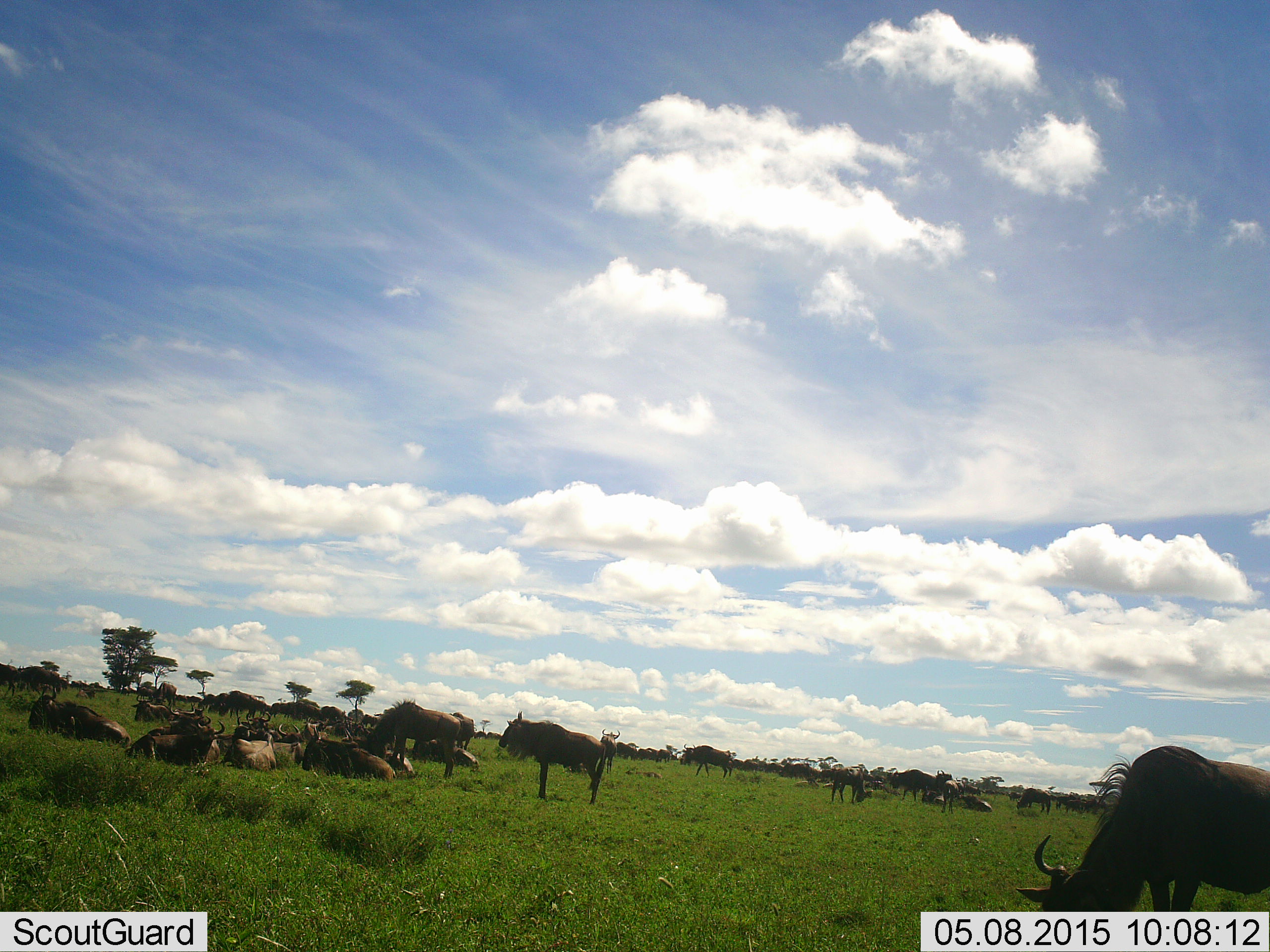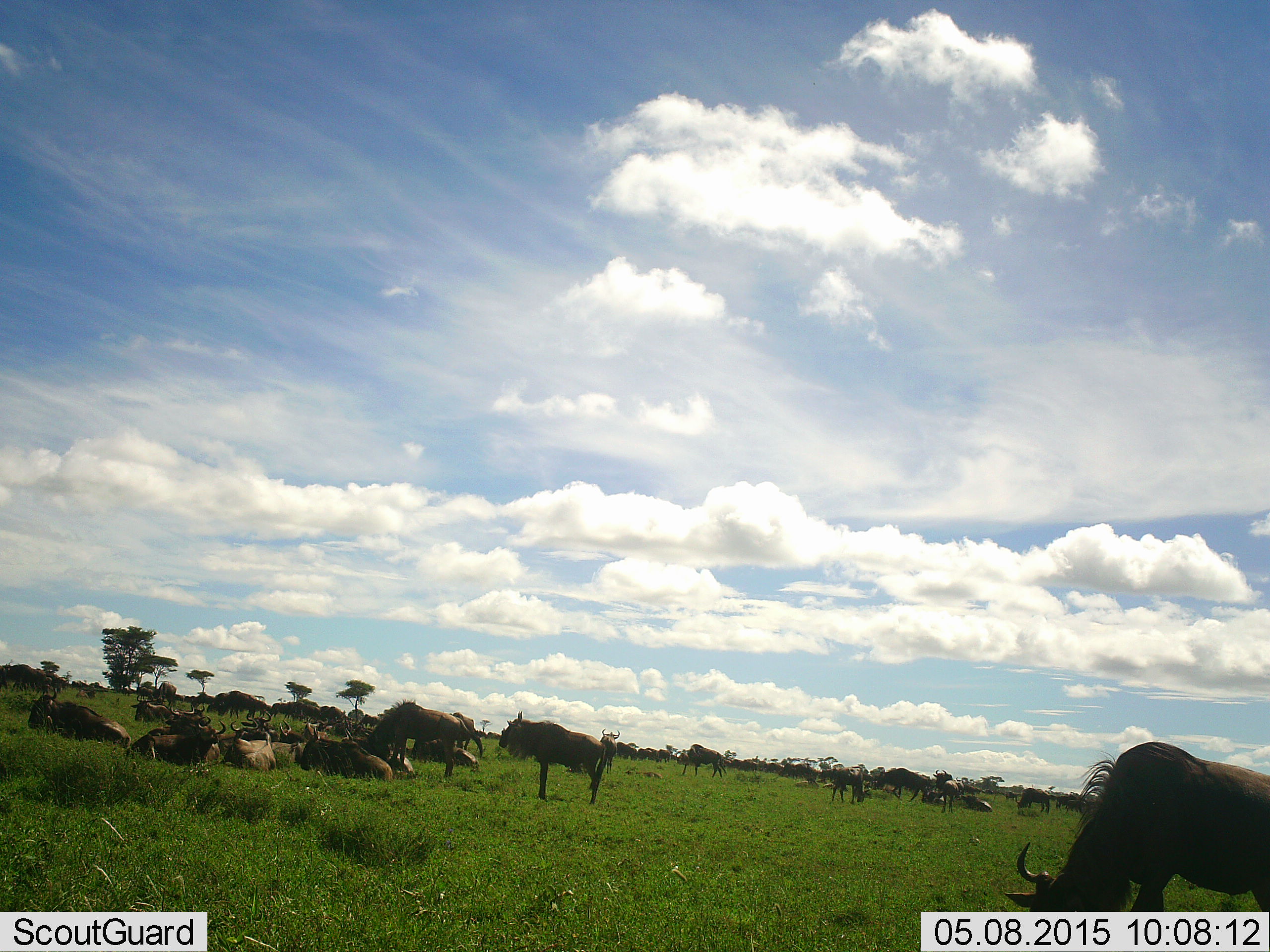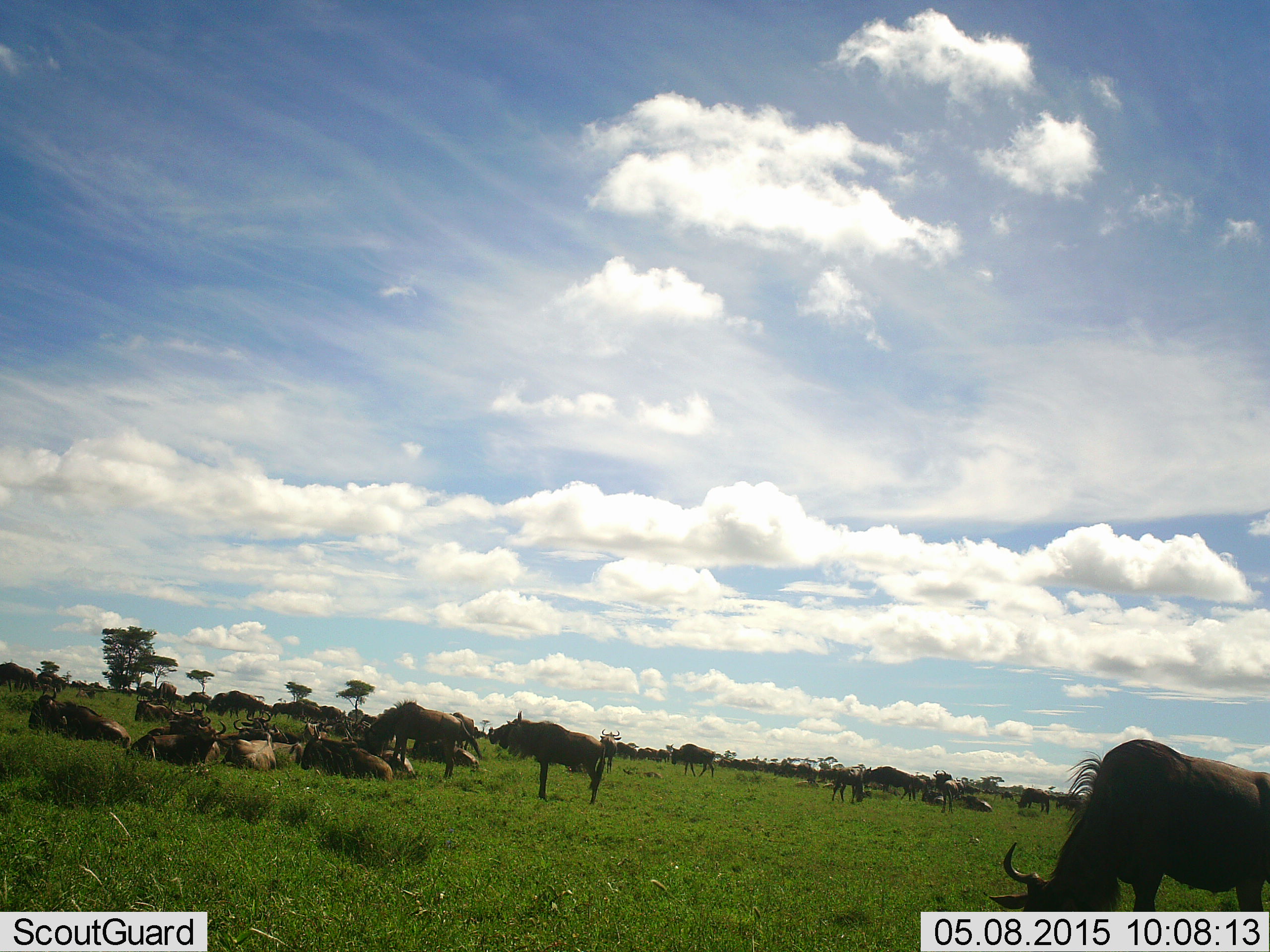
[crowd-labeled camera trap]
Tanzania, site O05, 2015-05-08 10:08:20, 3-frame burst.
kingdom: Animalia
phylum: Chordata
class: Mammalia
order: Artiodactyla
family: Bovidae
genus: Connochaetes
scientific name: Connochaetes taurinus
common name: blue wildebeest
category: wildebeest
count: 11-50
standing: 70%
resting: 90%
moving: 50%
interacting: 10%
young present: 0%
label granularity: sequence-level